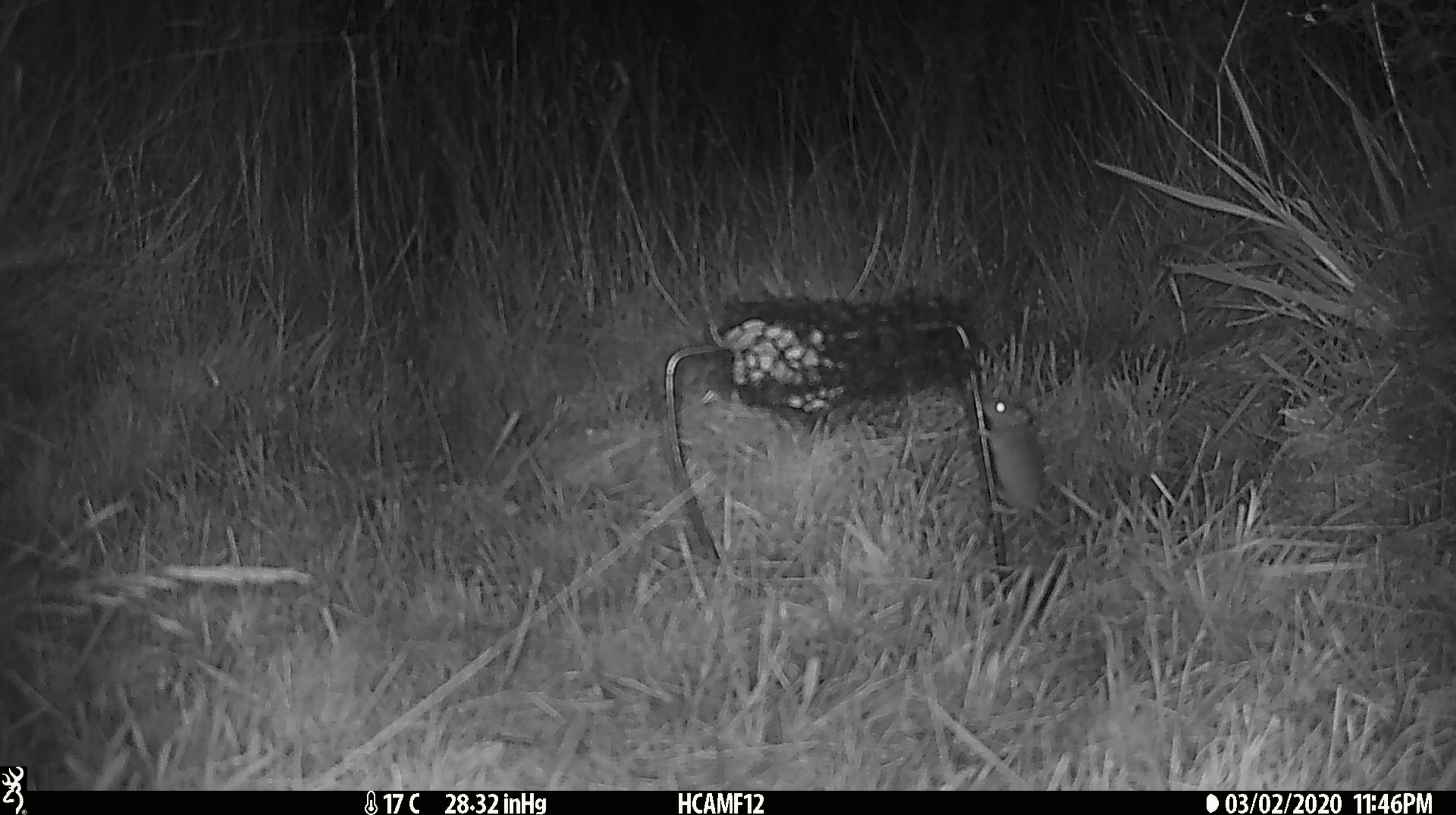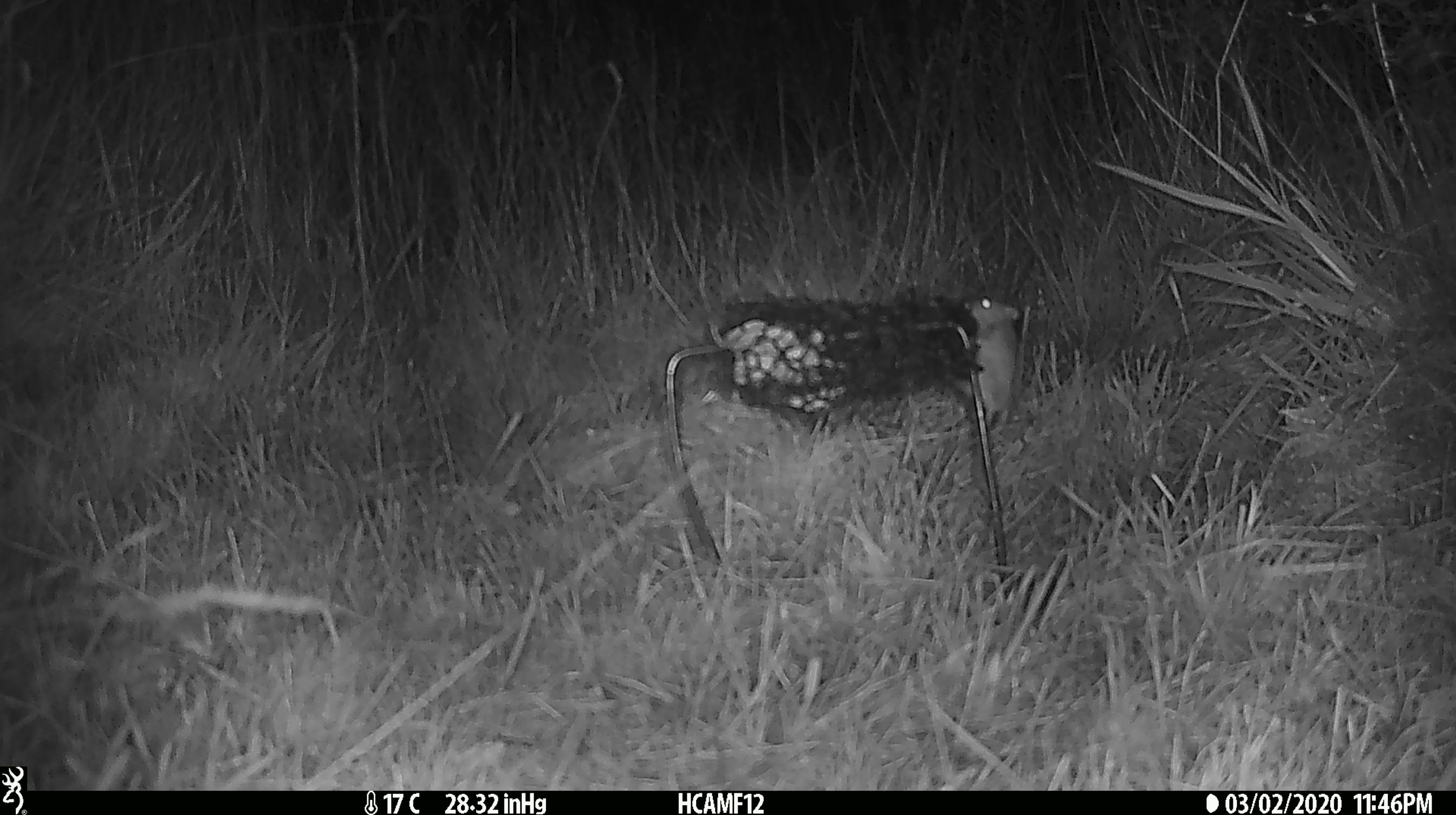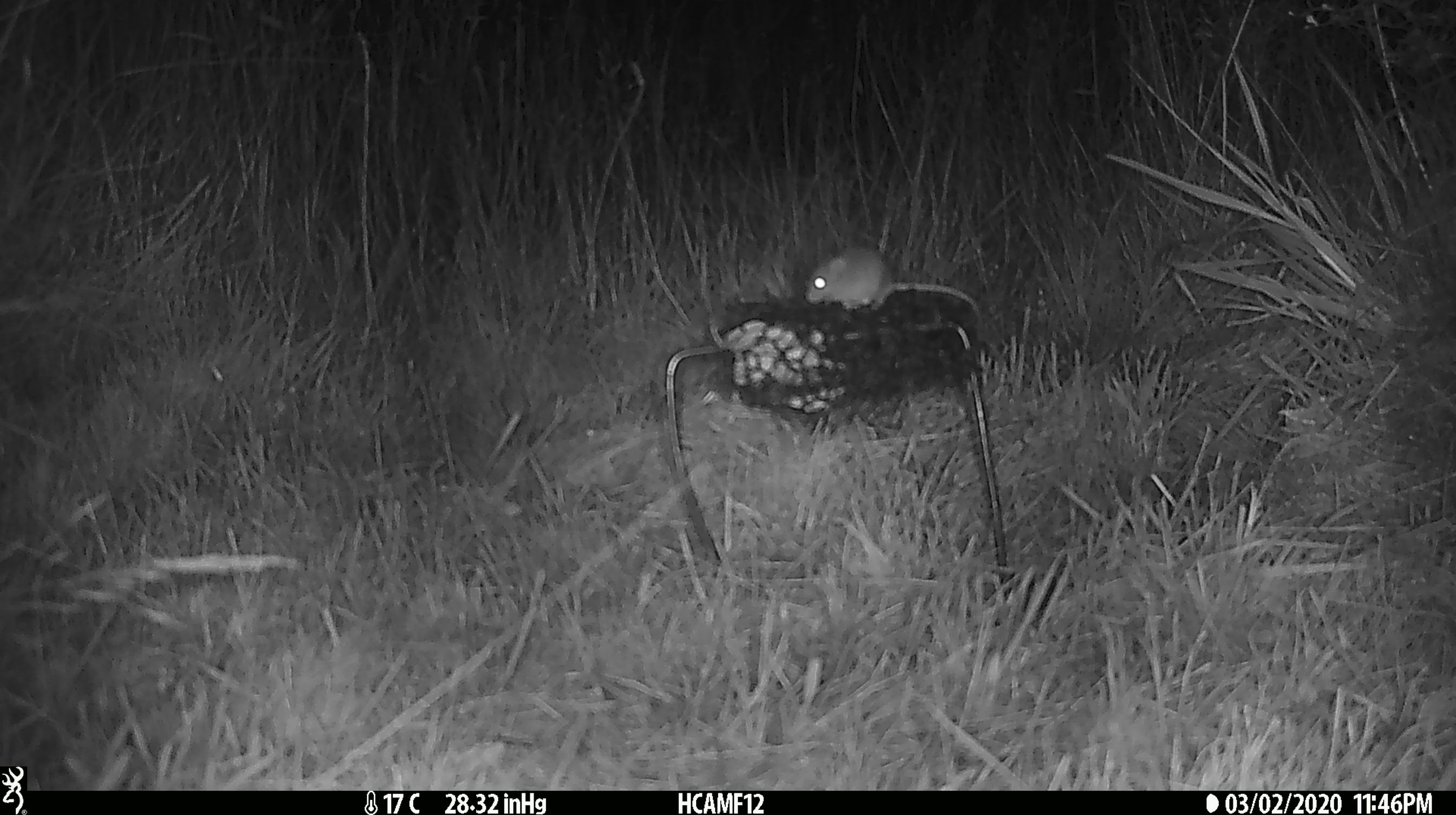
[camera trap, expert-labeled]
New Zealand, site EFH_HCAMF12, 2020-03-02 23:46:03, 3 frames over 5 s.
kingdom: Animalia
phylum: Chordata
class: Mammalia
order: Rodentia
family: Muridae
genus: Mus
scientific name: Mus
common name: mouse